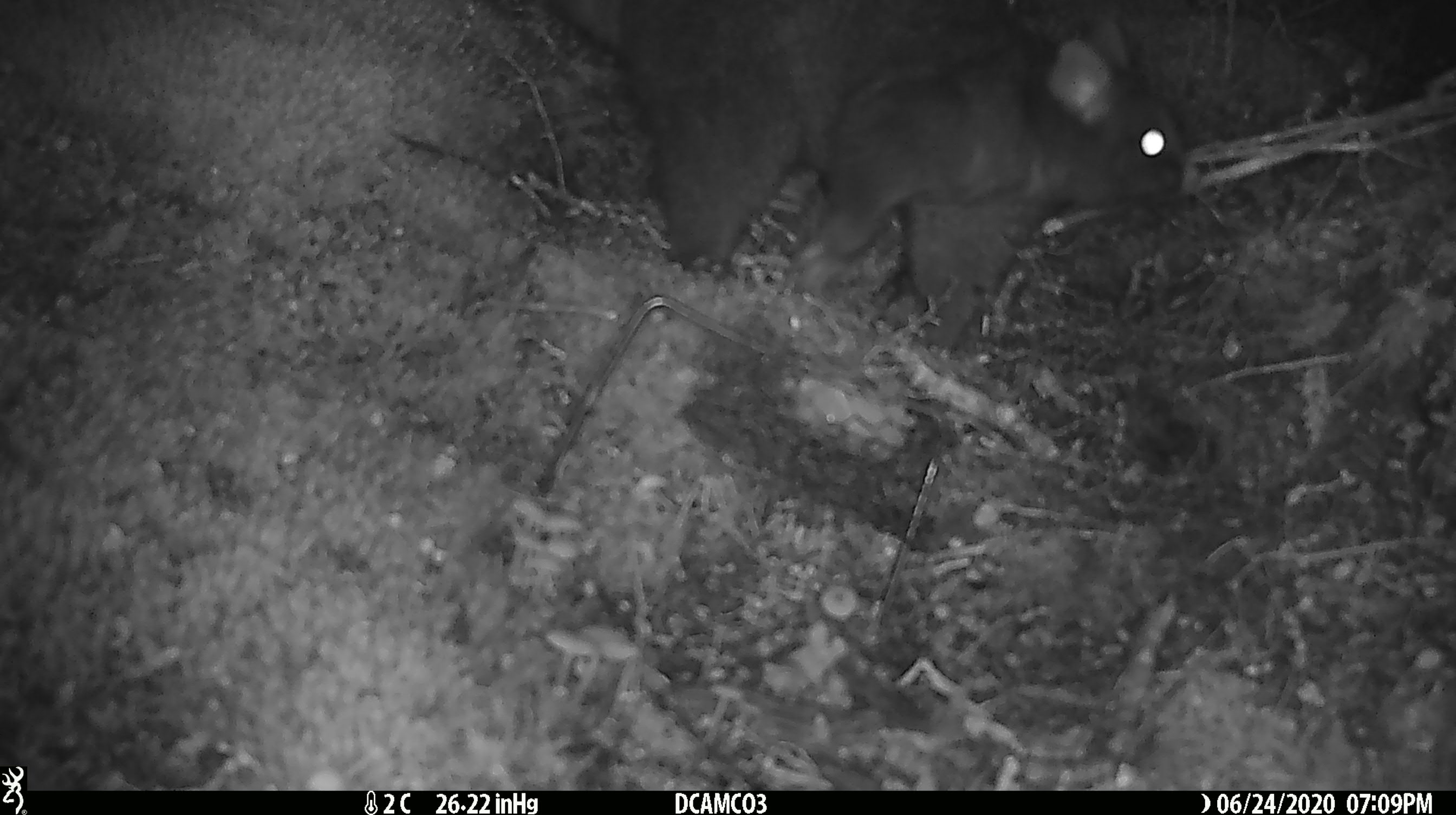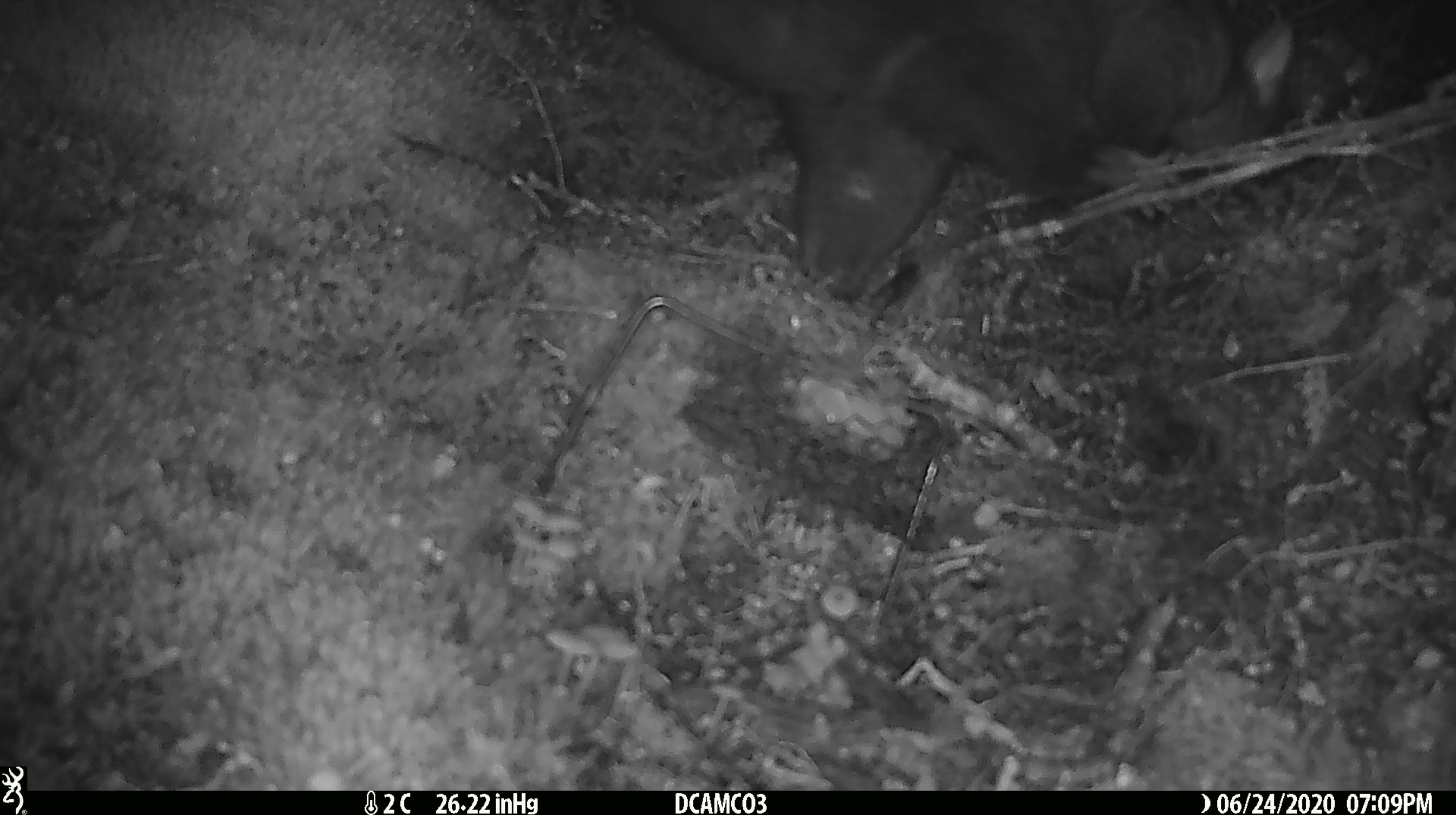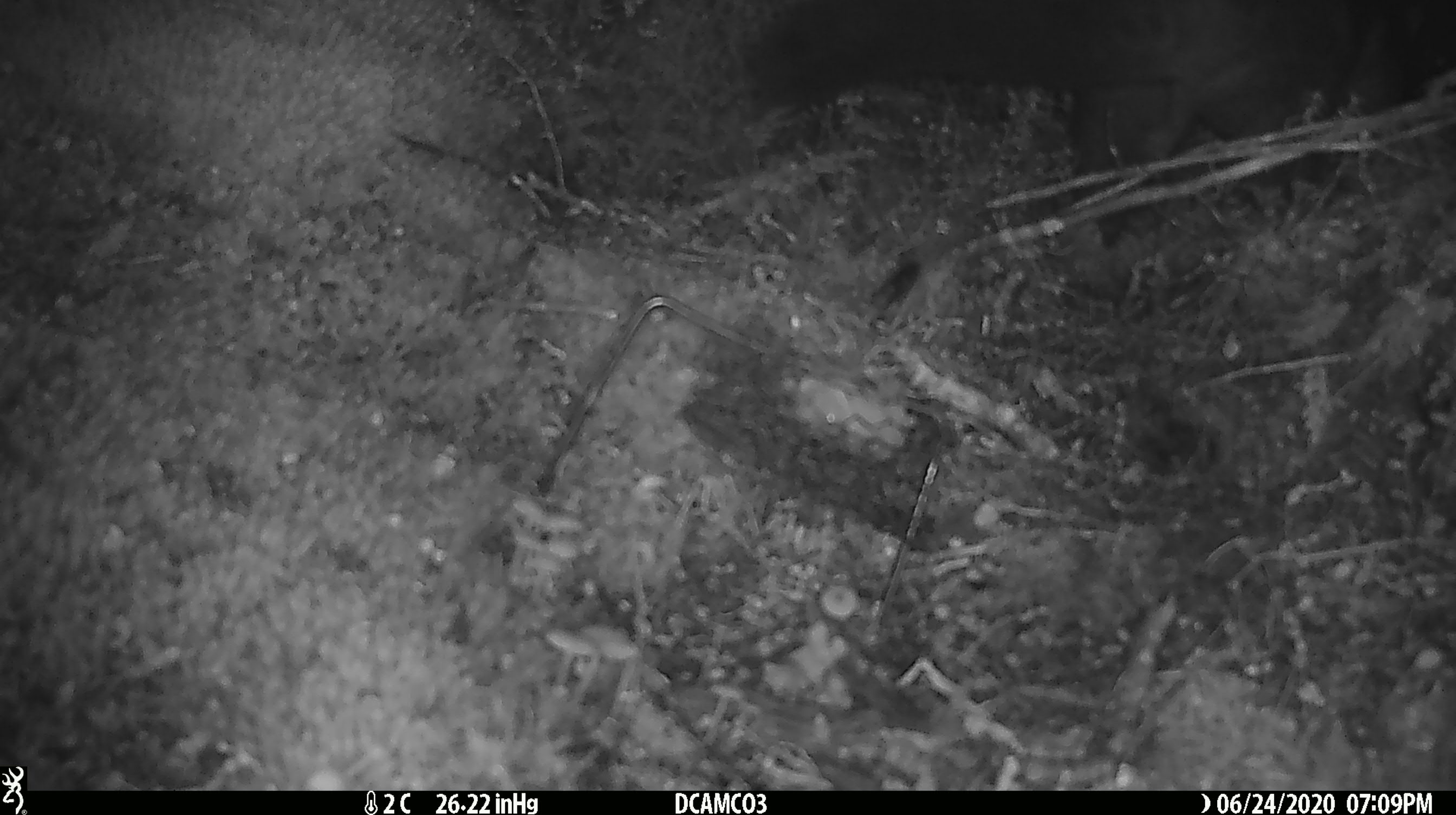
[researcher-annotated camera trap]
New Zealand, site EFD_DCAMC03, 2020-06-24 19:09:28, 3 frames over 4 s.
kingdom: Animalia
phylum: Chordata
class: Mammalia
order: Diprotodontia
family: Phalangeridae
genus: Trichosurus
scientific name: Trichosurus vulpecula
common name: common brushtail possum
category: possum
Possum (common brushtail possum) (Trichosurus vulpecula).